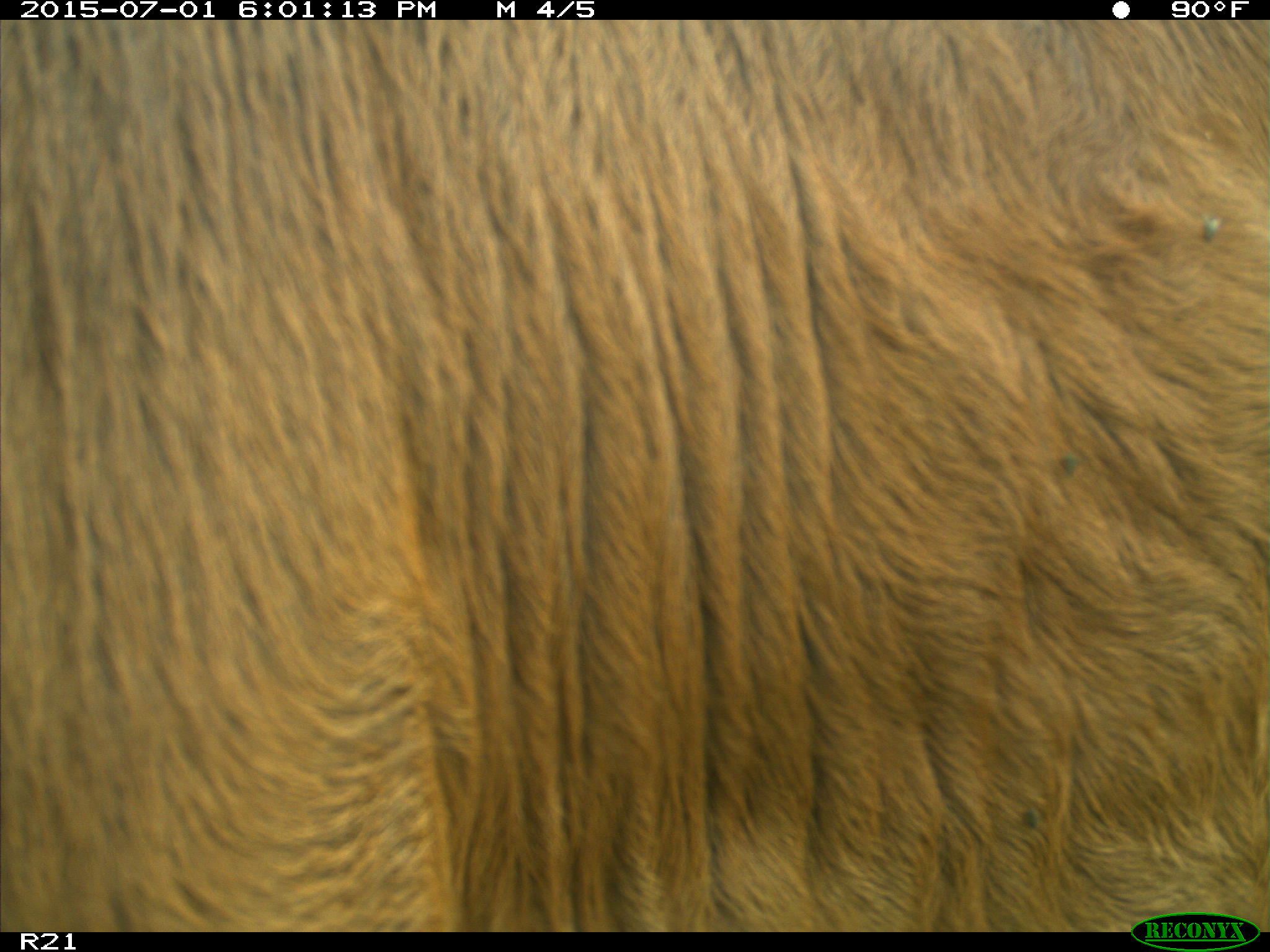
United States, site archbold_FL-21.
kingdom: Animalia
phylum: Chordata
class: Mammalia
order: Artiodactyla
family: Bovidae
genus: Bos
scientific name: Bos taurus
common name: domestic cow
Bos taurus (domestic cow).